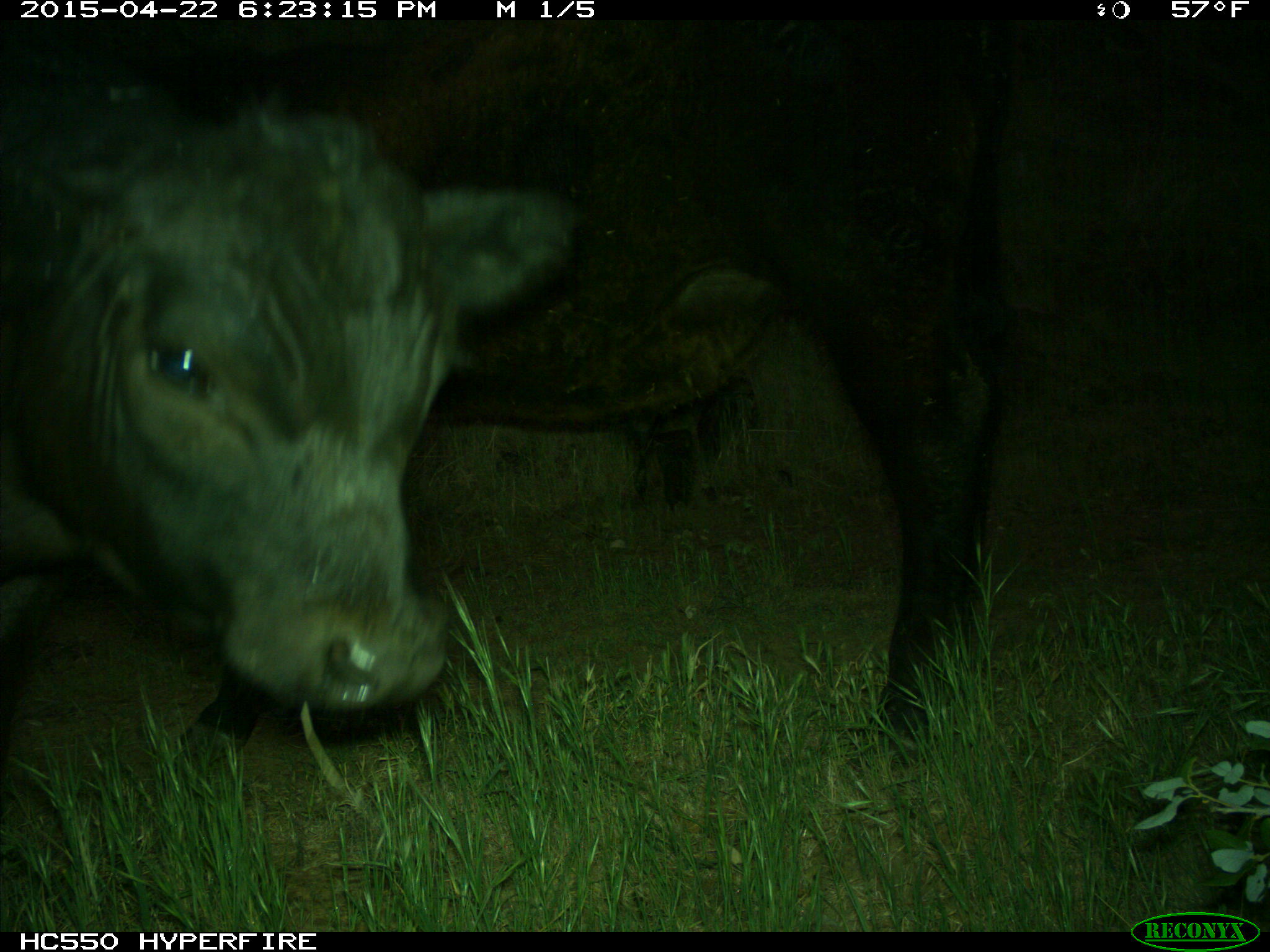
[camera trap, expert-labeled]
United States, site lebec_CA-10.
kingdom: Animalia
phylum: Chordata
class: Mammalia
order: Artiodactyla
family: Bovidae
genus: Bos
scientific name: Bos taurus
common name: domestic cow